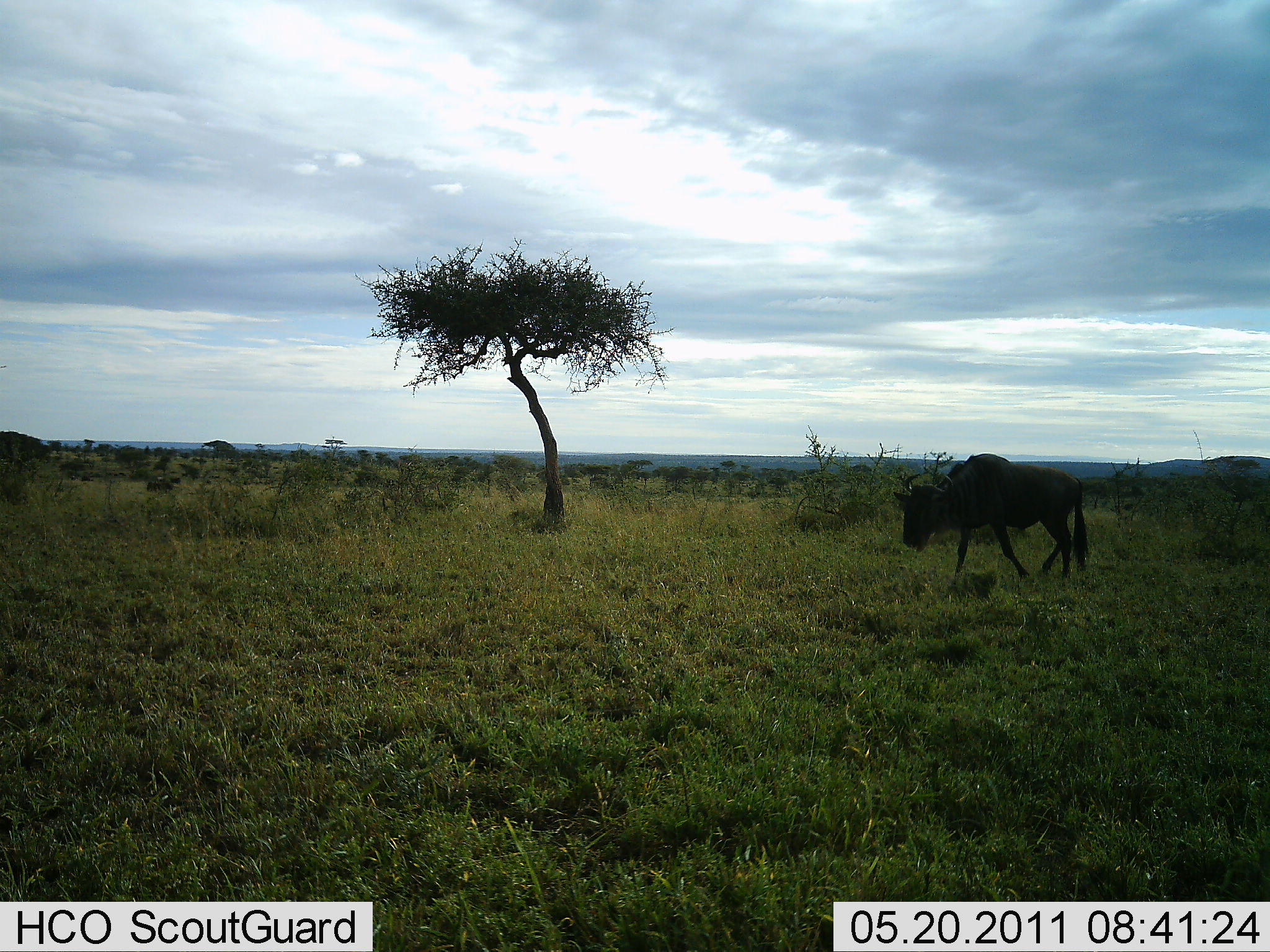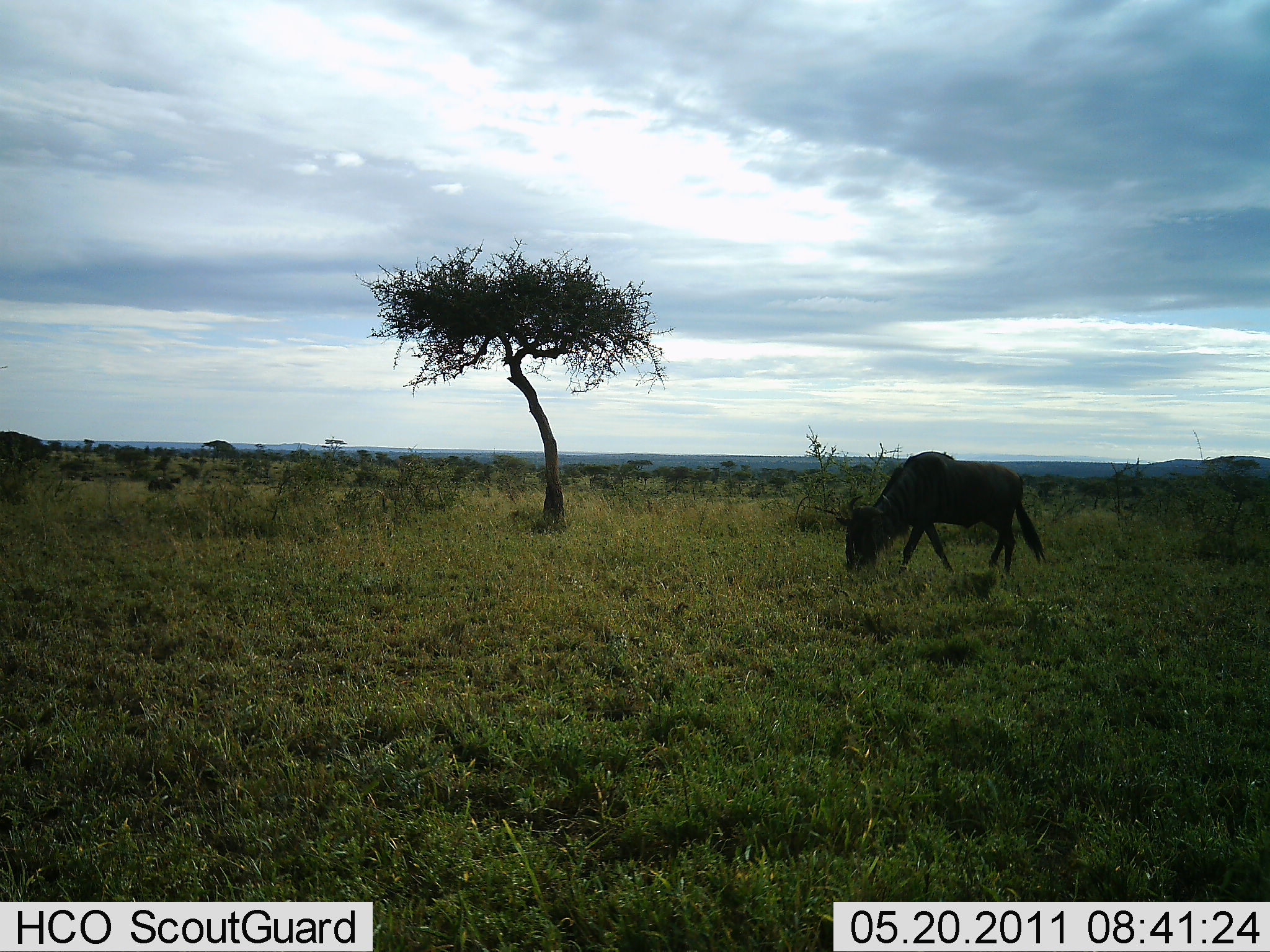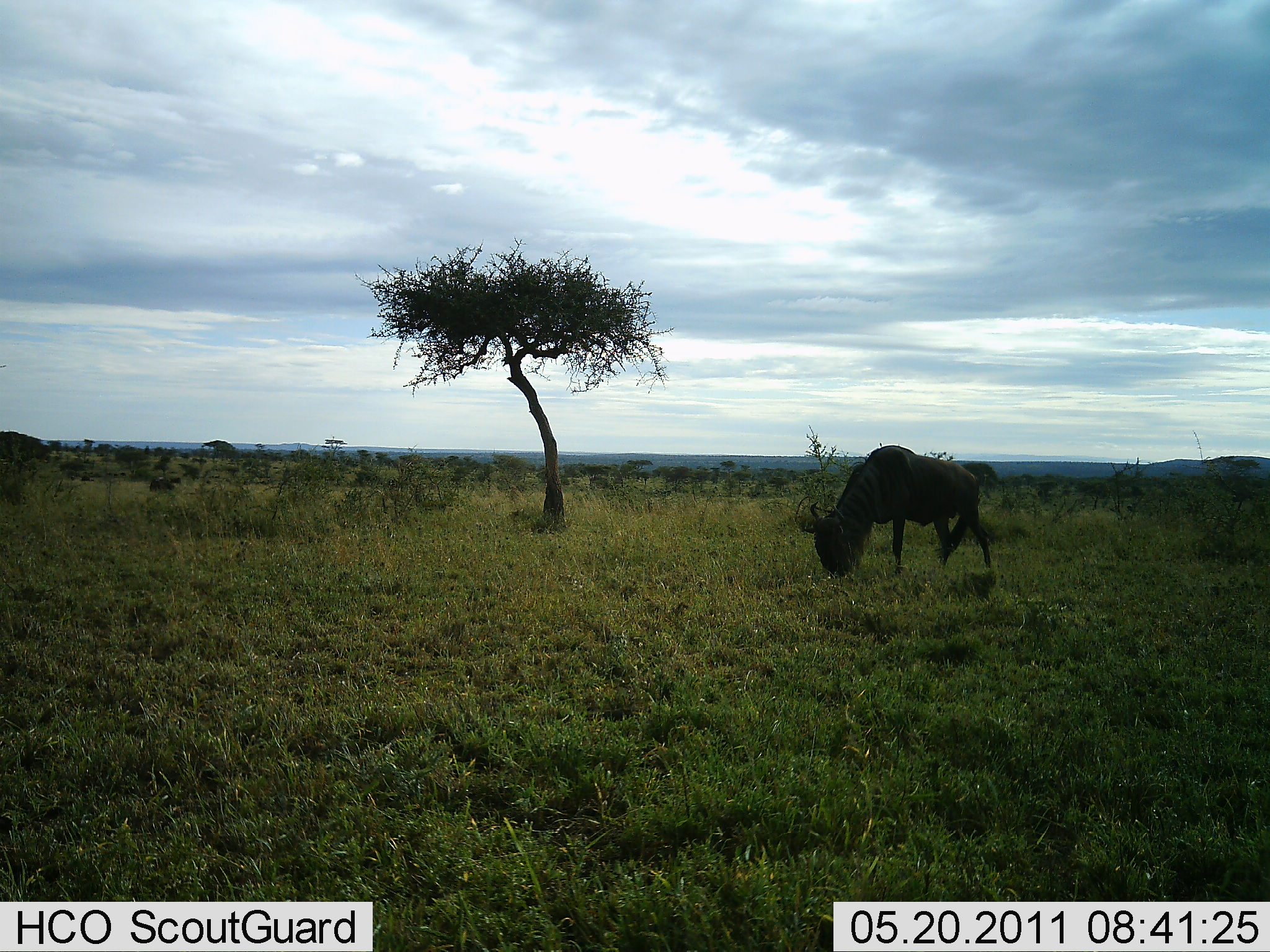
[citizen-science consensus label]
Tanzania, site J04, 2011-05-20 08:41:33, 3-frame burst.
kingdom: Animalia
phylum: Chordata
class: Mammalia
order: Artiodactyla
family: Bovidae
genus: Connochaetes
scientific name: Connochaetes taurinus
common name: blue wildebeest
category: wildebeest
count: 1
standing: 9%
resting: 0%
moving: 91%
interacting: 0%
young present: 0%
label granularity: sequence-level